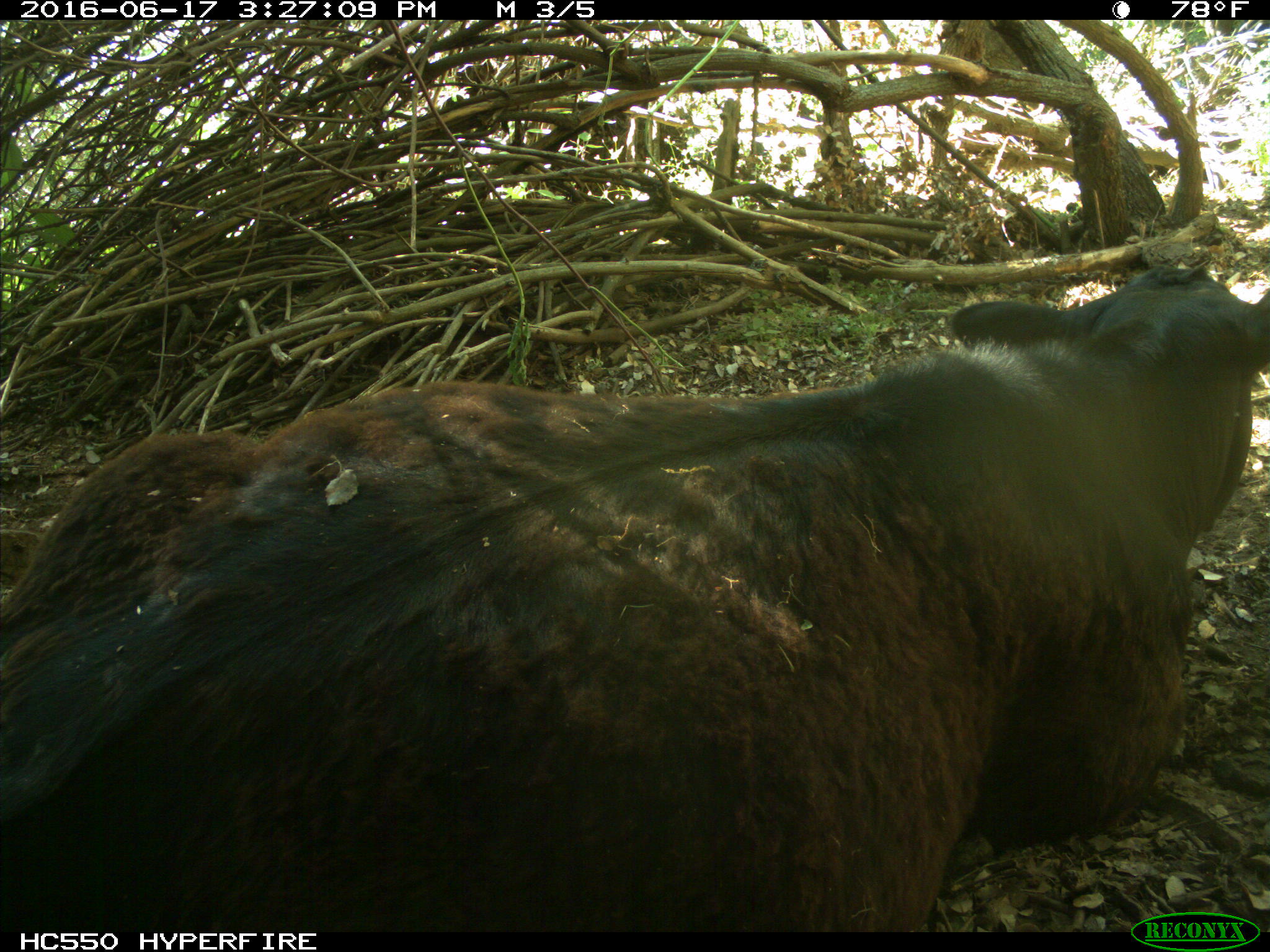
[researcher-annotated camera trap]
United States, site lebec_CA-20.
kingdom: Animalia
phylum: Chordata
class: Mammalia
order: Artiodactyla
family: Bovidae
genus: Bos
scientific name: Bos taurus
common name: domestic cow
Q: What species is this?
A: Bos taurus (domestic cow).